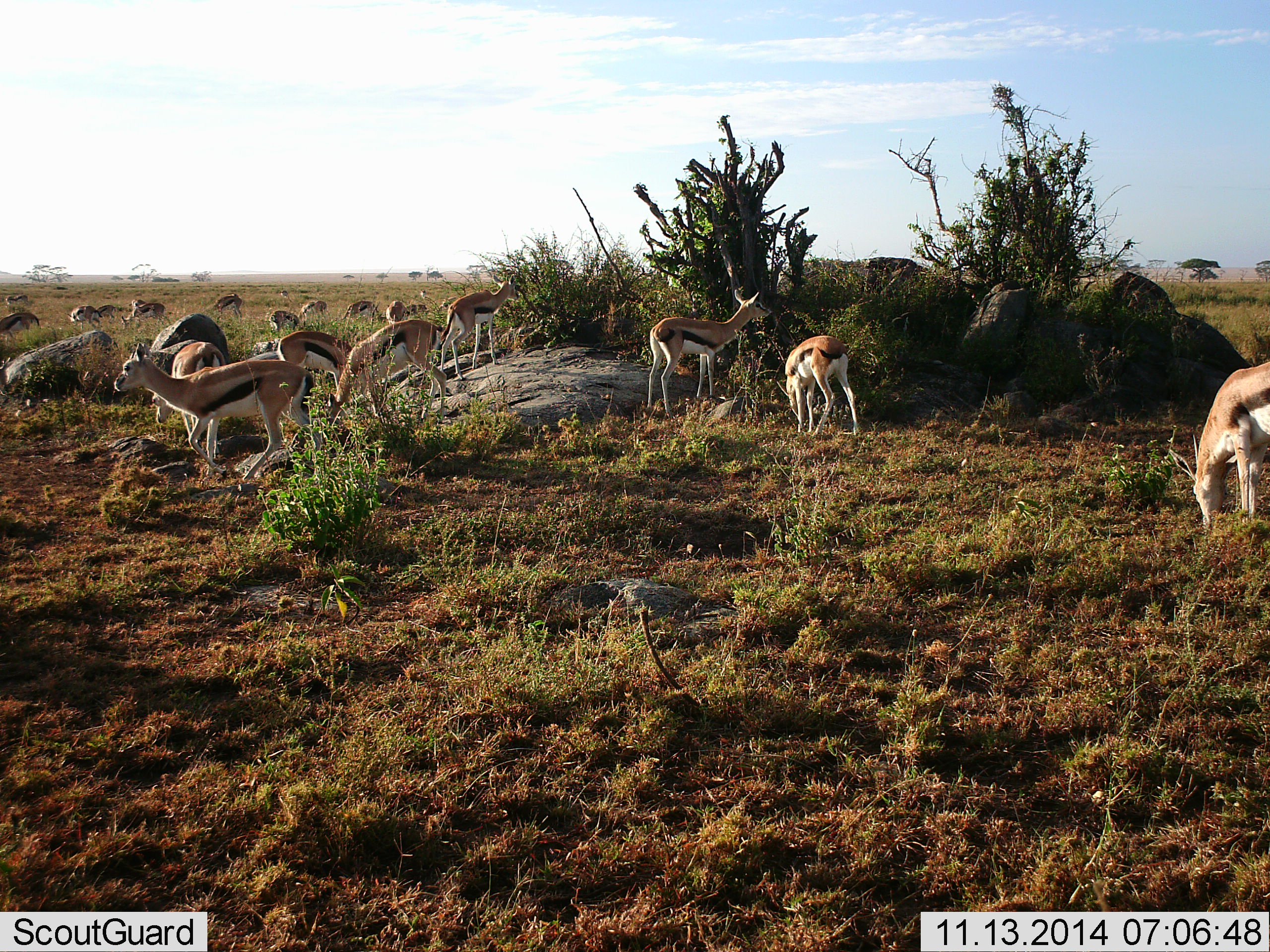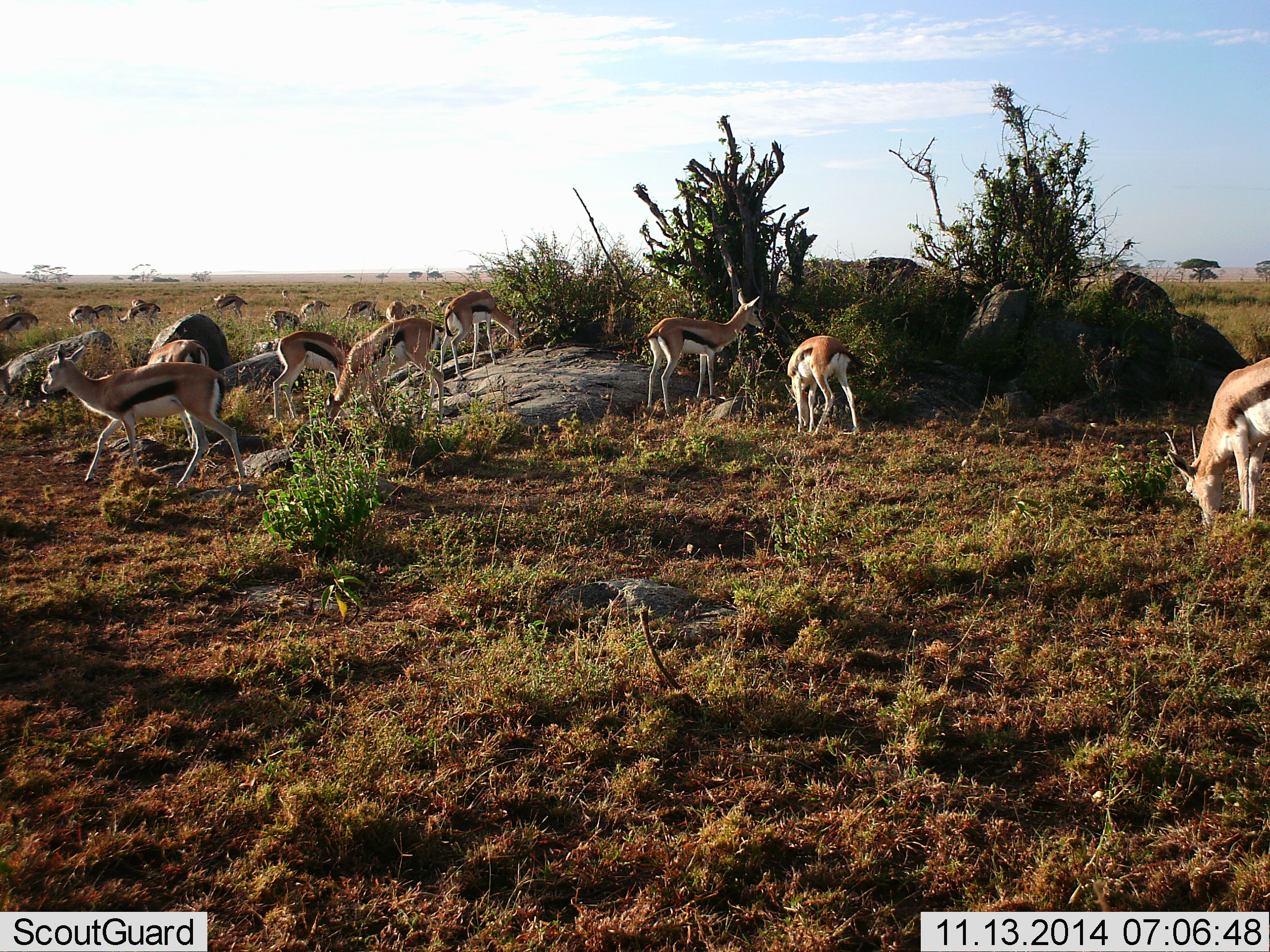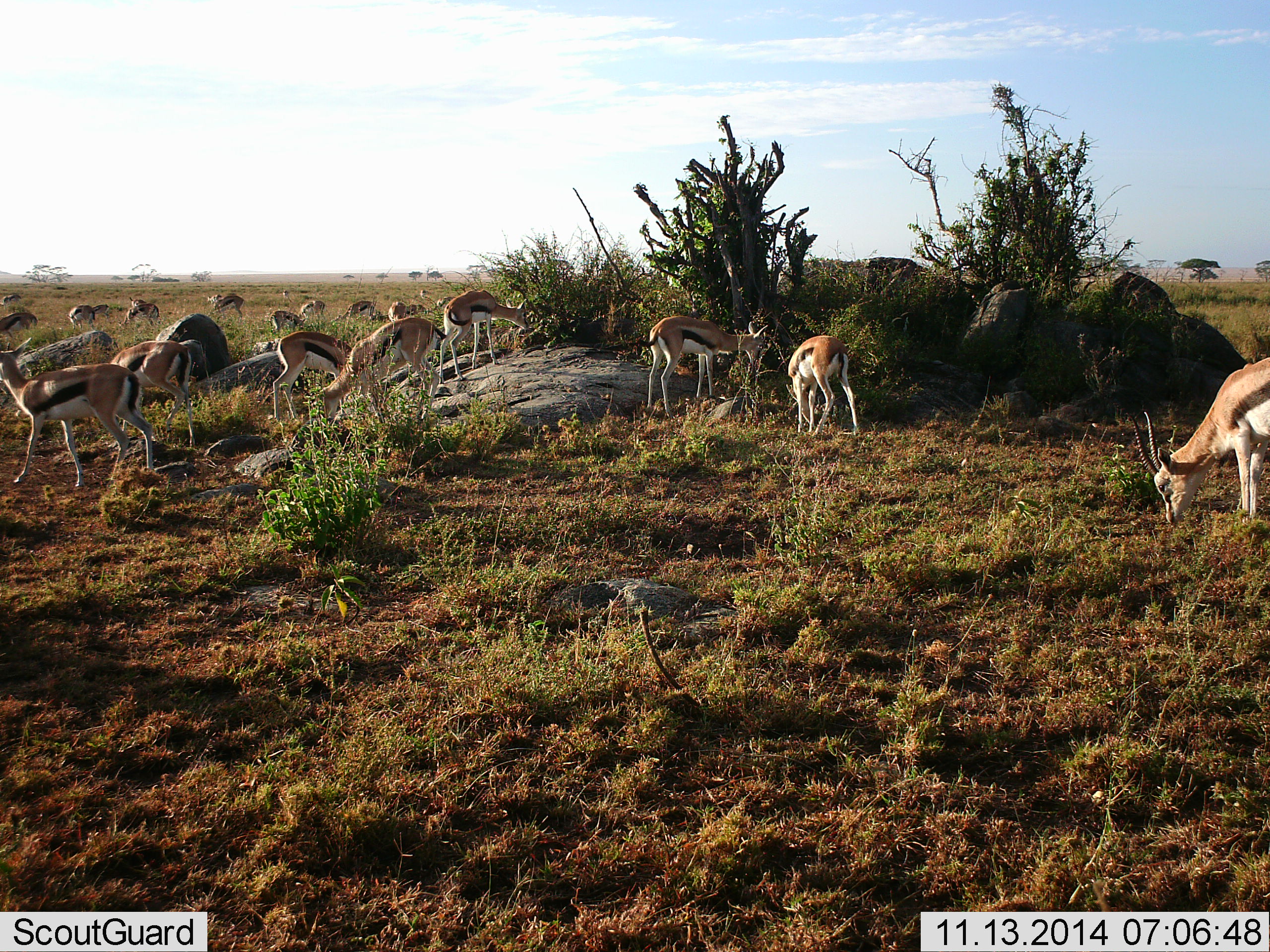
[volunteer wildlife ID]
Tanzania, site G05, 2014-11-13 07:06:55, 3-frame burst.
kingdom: Animalia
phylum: Chordata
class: Mammalia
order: Artiodactyla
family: Bovidae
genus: Eudorcas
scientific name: Eudorcas thomsonii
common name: thomson's gazelle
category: gazellethomsons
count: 11-50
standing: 50%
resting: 0%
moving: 70%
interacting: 0%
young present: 0%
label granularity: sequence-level